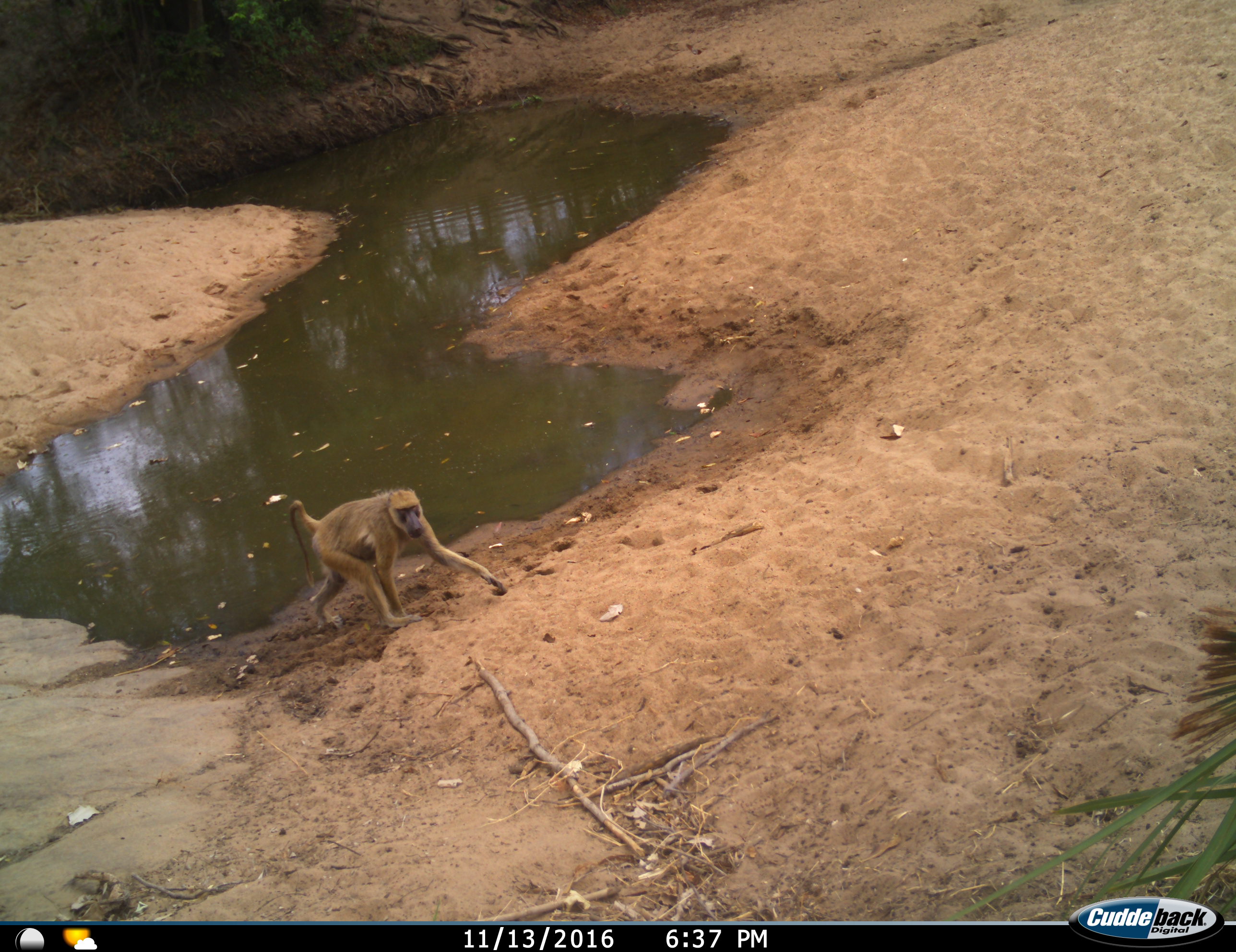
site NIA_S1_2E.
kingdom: Animalia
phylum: Chordata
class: Mammalia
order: Primates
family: Cercopithecidae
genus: Papio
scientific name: Papio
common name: baboon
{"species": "baboon (Papio)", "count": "1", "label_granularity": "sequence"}